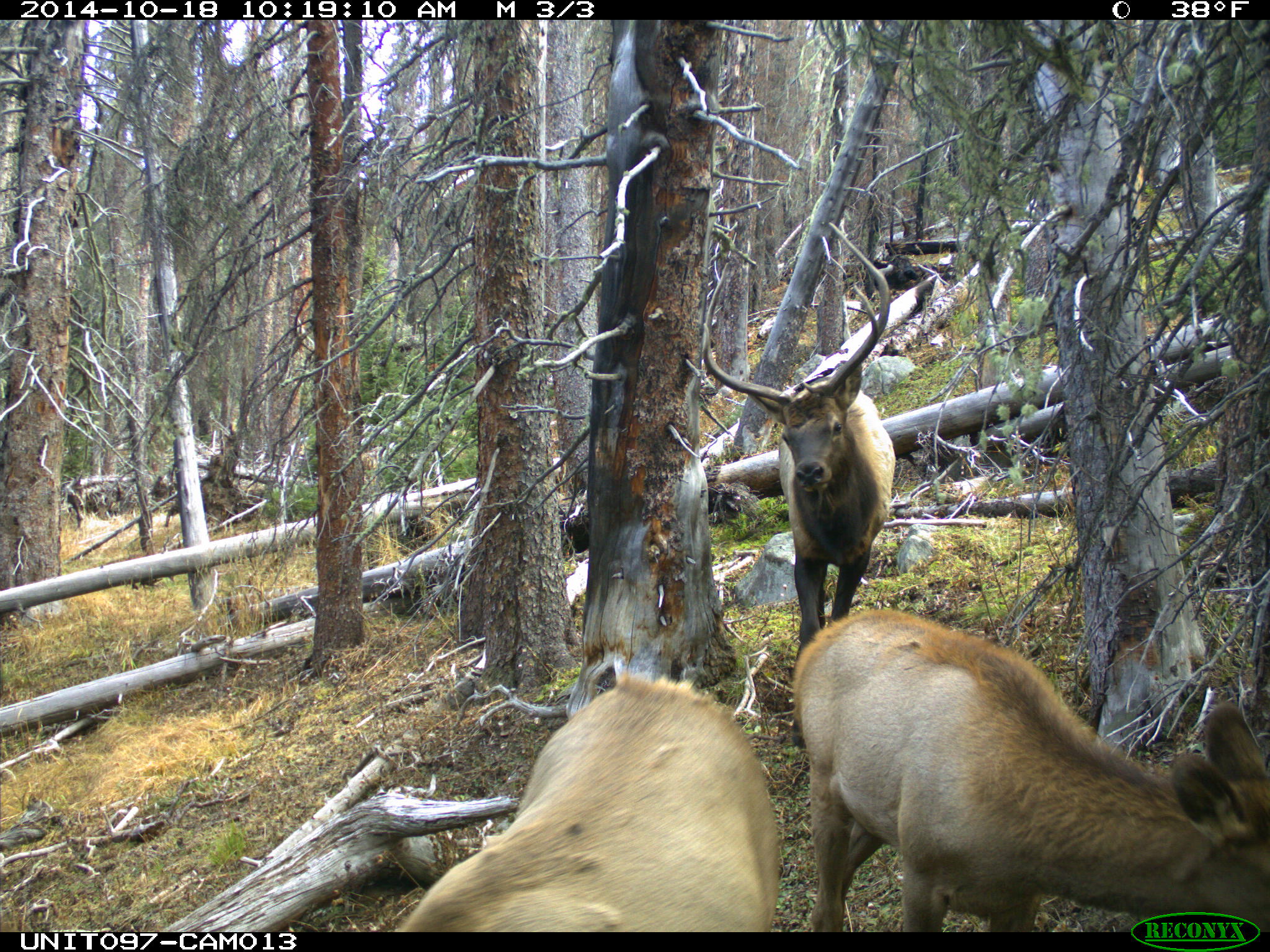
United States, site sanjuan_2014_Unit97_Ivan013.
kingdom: Animalia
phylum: Chordata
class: Mammalia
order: Artiodactyla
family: Cervidae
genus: Cervus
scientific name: Cervus elaphus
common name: red deer